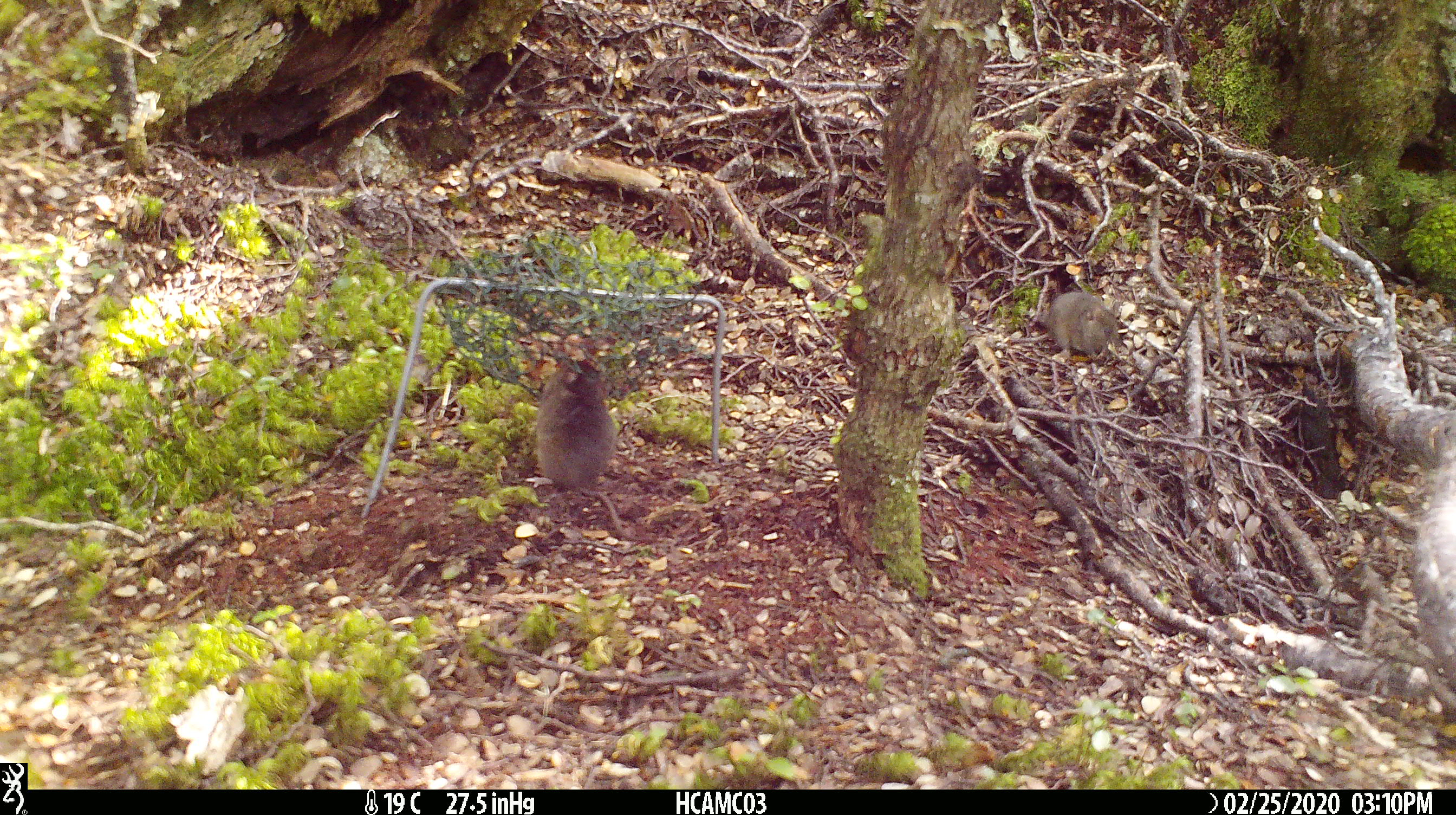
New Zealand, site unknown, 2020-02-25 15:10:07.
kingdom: Animalia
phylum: Chordata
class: Mammalia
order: Rodentia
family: Muridae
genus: Mus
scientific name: Mus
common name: mouse